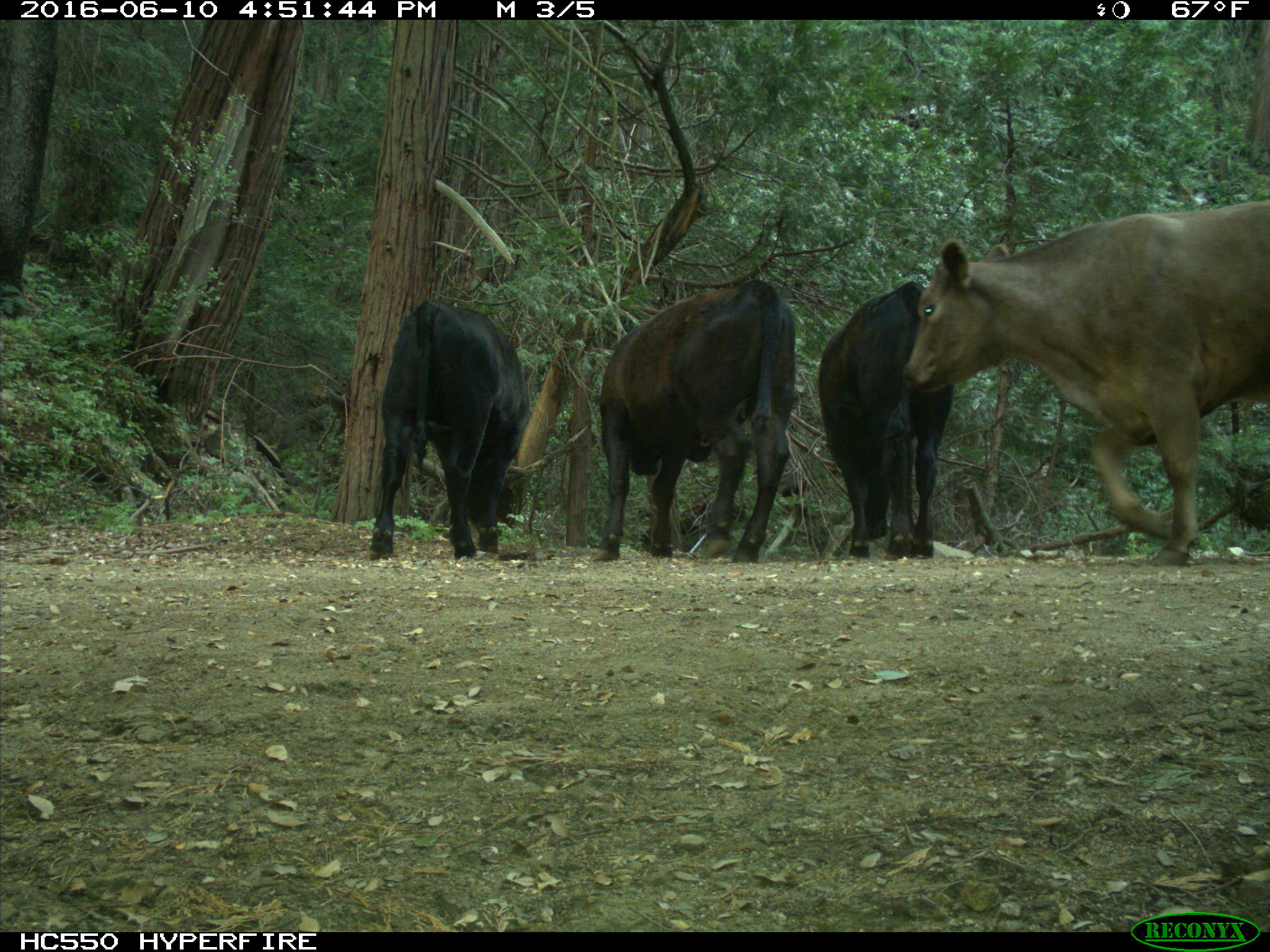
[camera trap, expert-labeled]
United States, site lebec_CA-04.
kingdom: Animalia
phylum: Chordata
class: Mammalia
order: Artiodactyla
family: Bovidae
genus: Bos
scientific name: Bos taurus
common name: domestic cow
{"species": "Bos taurus (domestic cow)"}